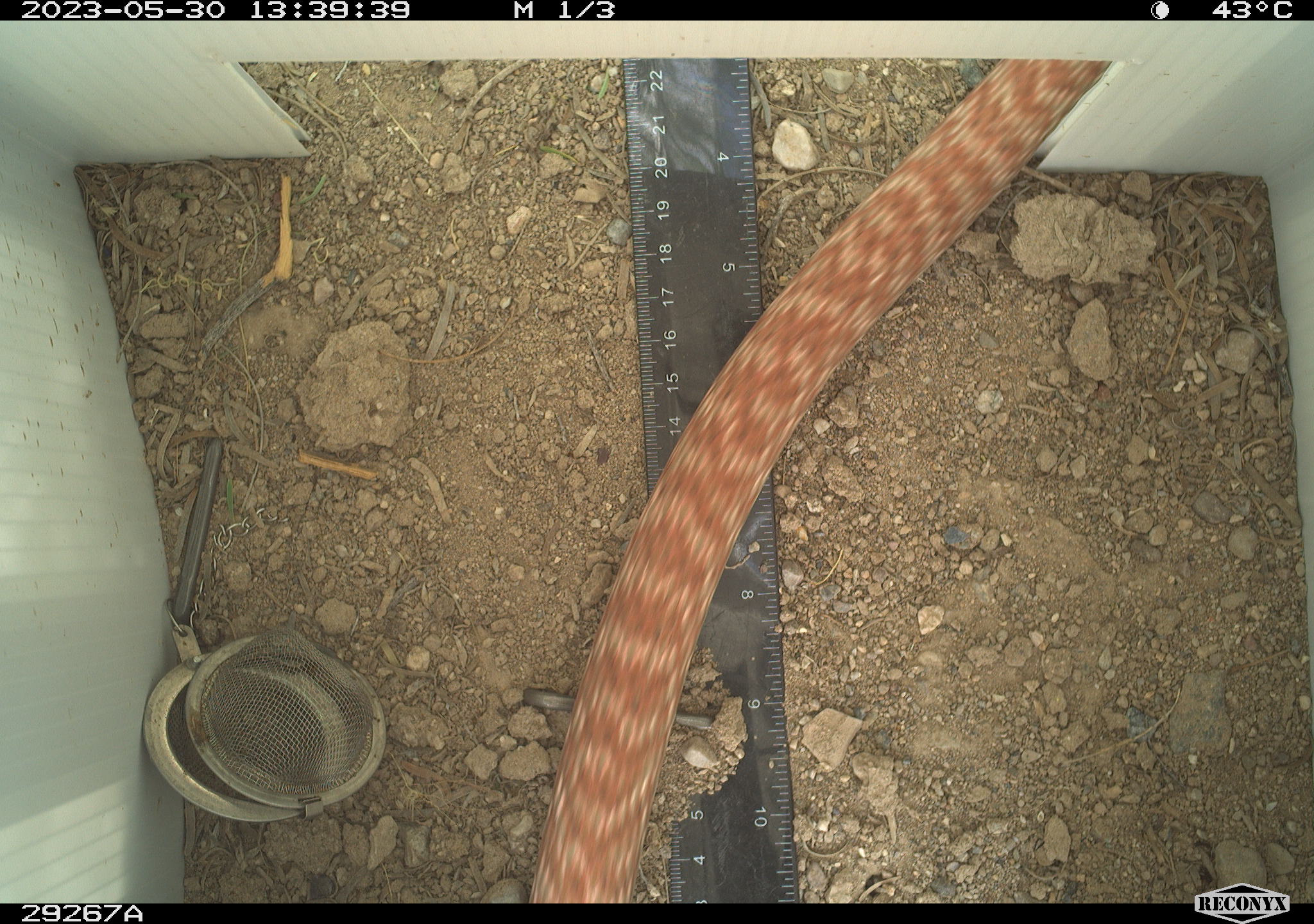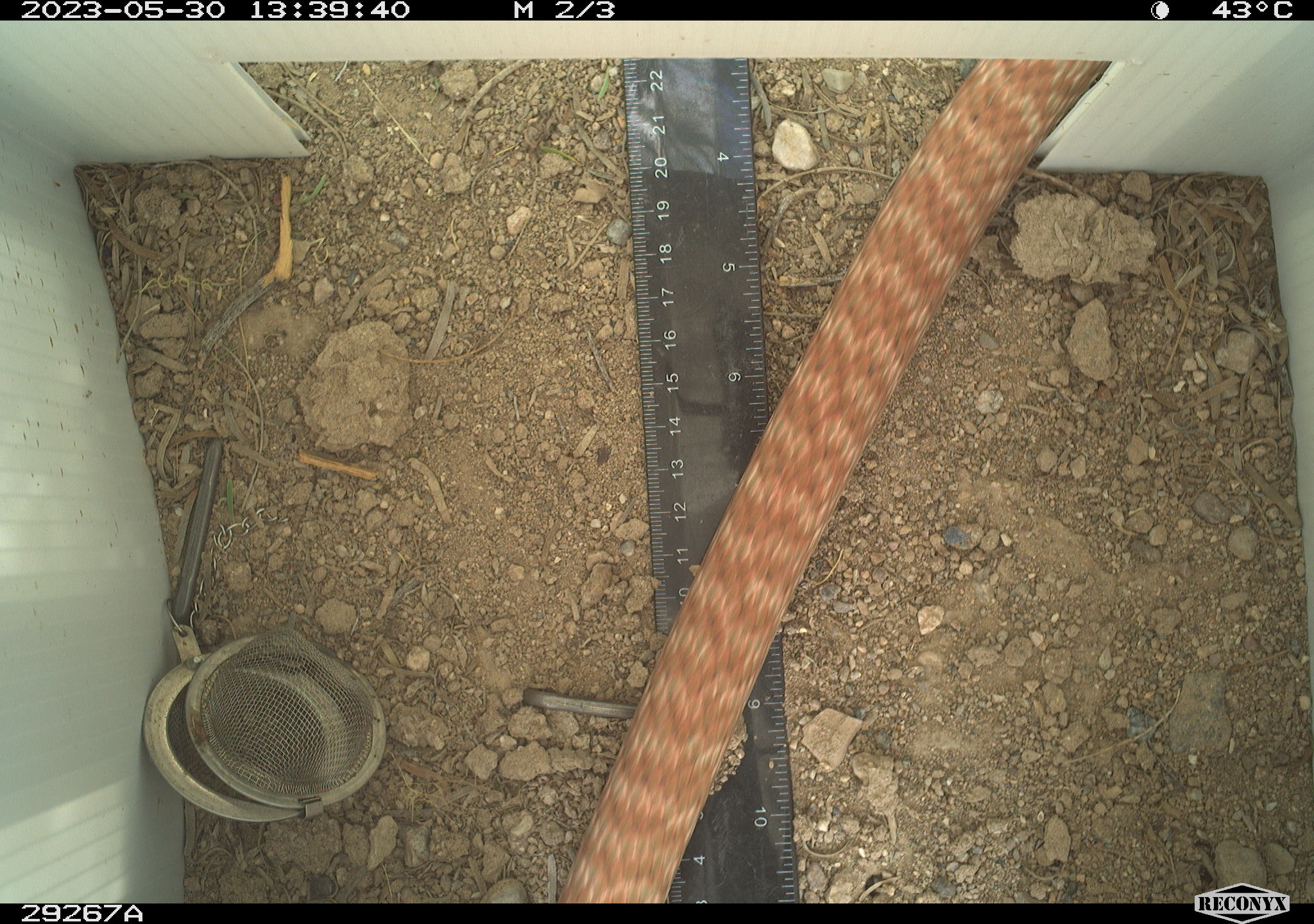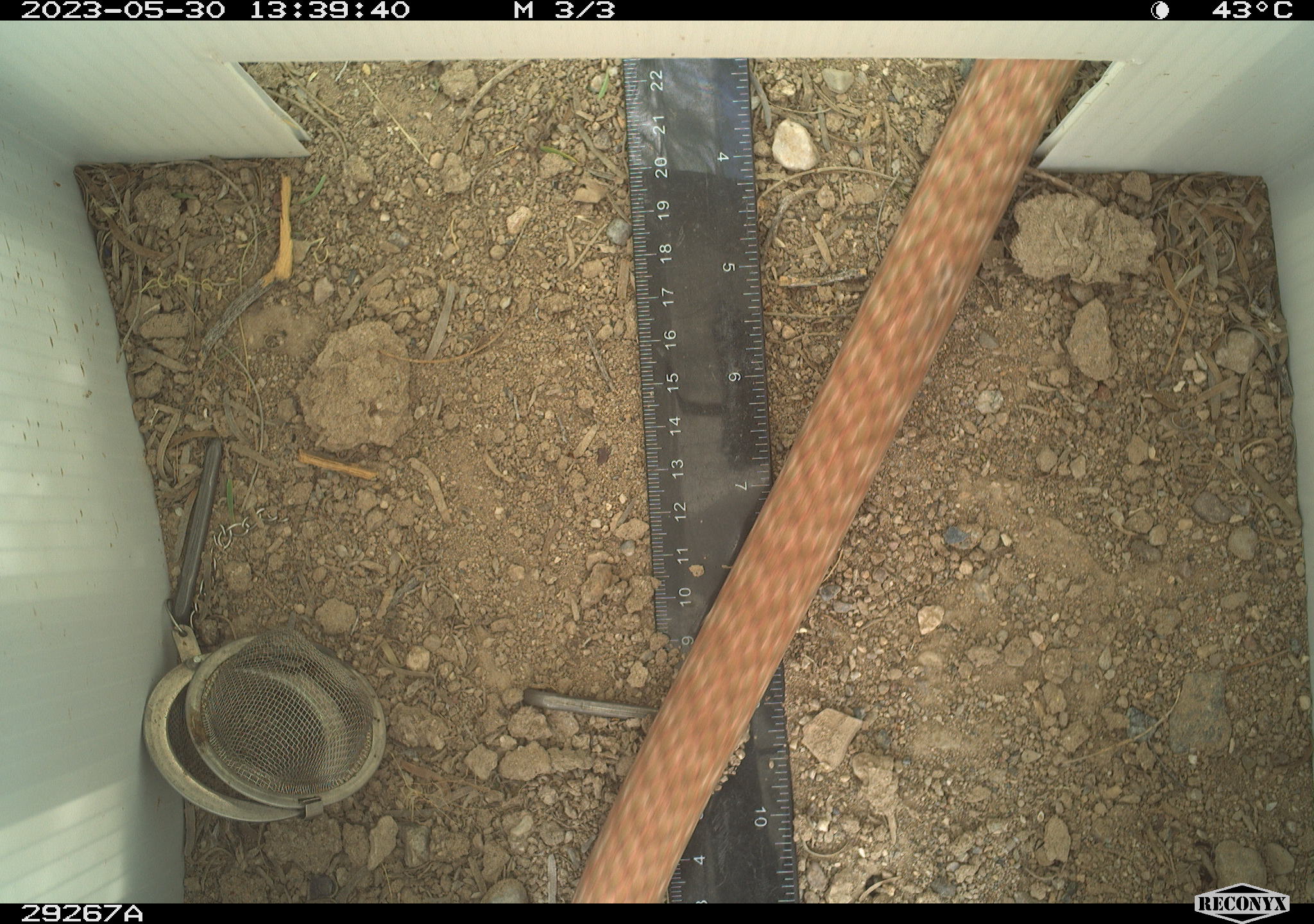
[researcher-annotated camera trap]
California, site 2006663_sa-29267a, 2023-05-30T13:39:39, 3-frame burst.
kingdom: Animalia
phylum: Chordata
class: Reptilia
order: Squamata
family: Colubridae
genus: Masticophis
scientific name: Masticophis flagellum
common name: coachwhip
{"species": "coachwhip (Masticophis flagellum)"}